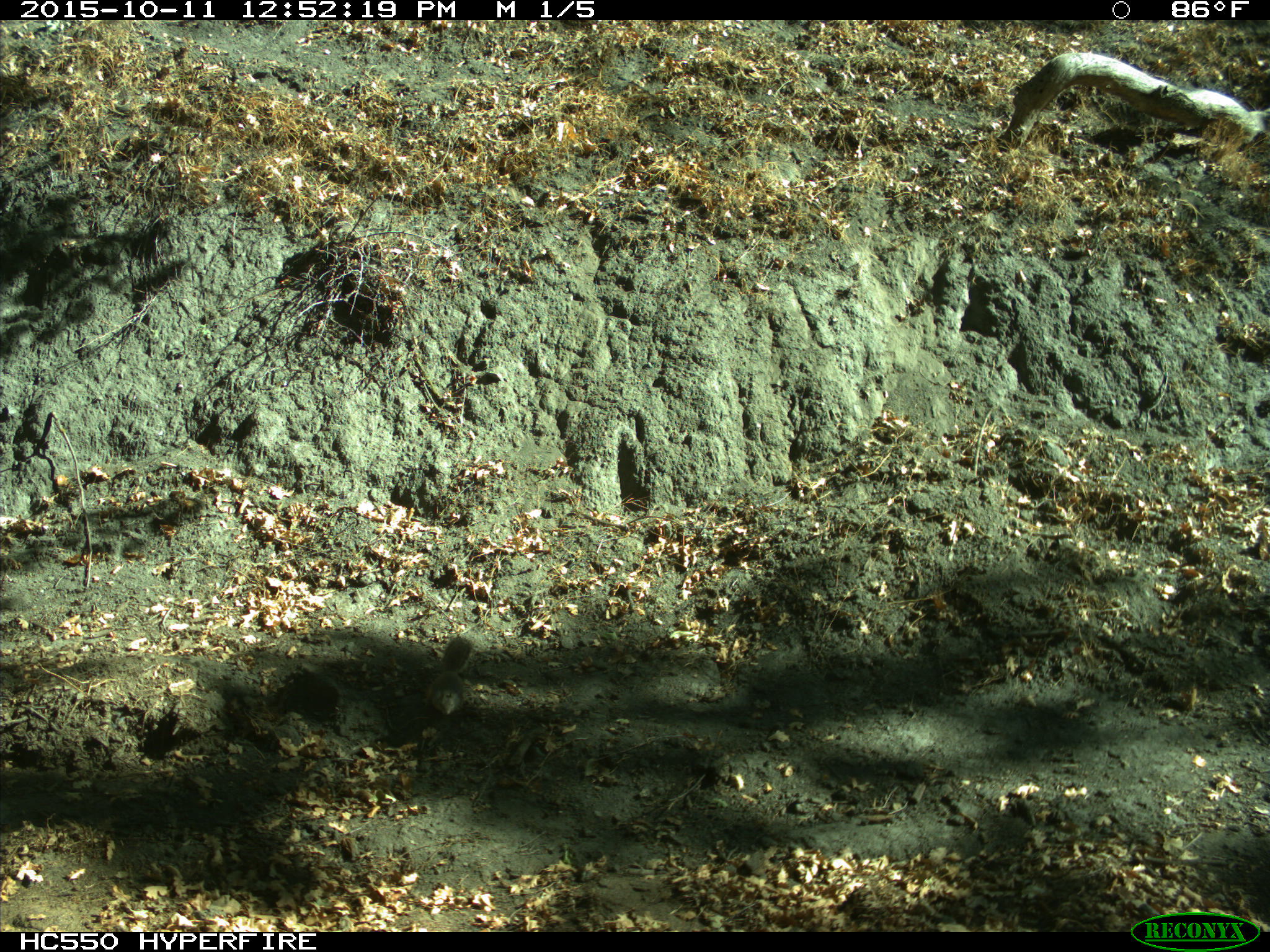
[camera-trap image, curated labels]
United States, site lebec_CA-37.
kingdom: Animalia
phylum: Chordata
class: Mammalia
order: Rodentia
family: Sciuridae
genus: Otospermophilus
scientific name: Otospermophilus beecheyi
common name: california ground squirrel